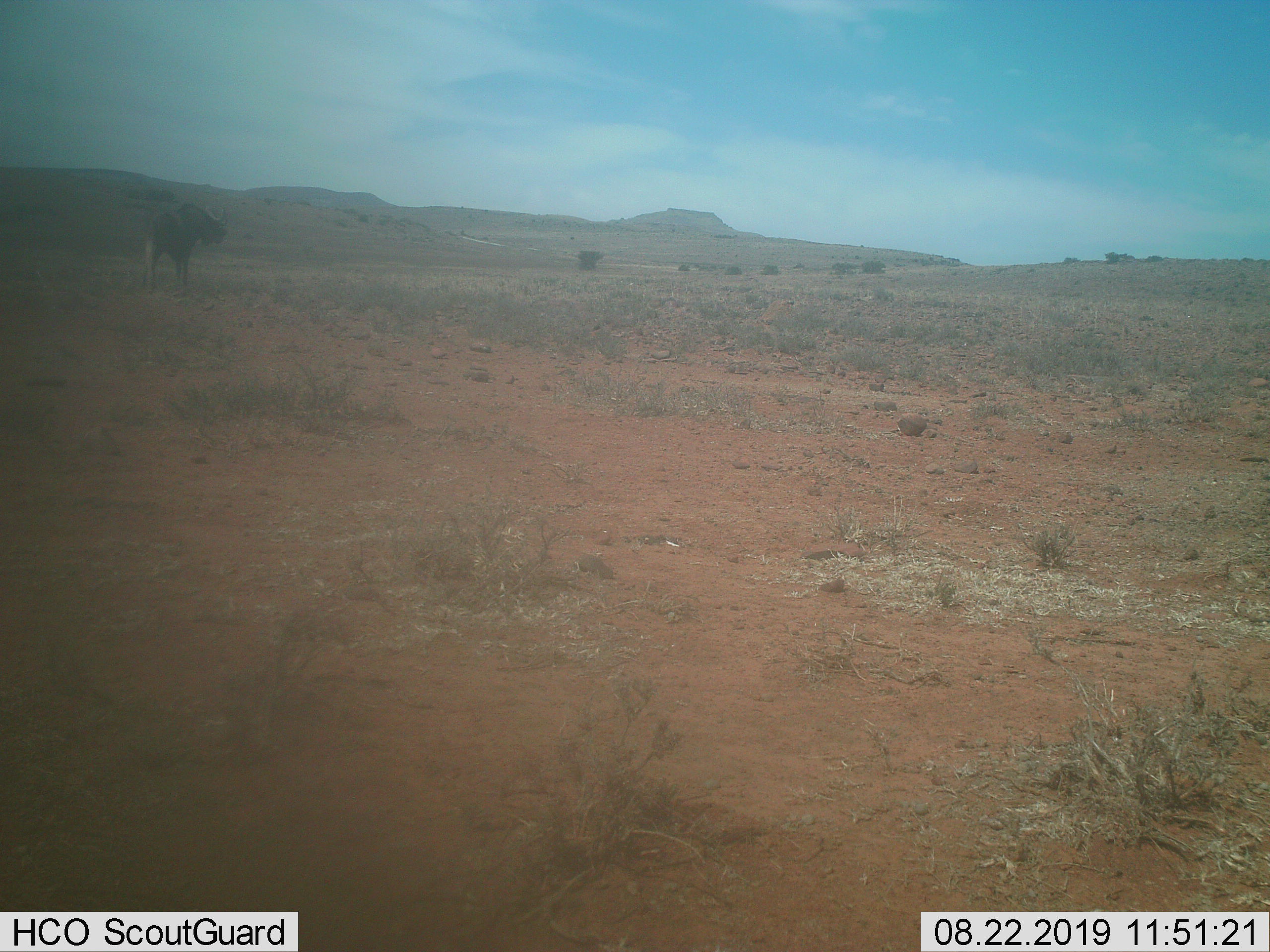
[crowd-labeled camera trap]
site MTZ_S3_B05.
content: unidentified animal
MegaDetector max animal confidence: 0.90